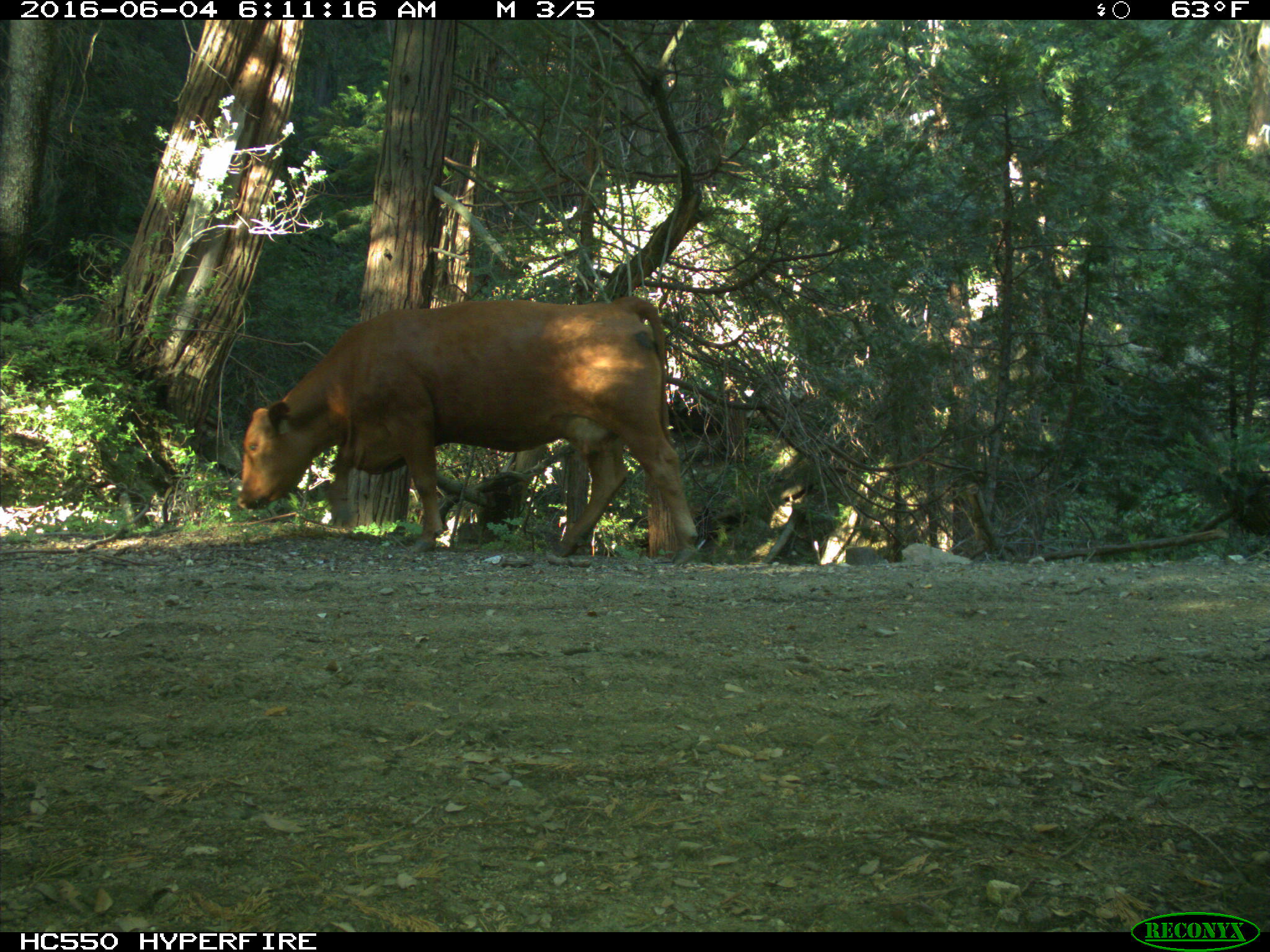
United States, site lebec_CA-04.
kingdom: Animalia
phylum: Chordata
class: Mammalia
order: Artiodactyla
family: Bovidae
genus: Bos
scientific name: Bos taurus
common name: domestic cow